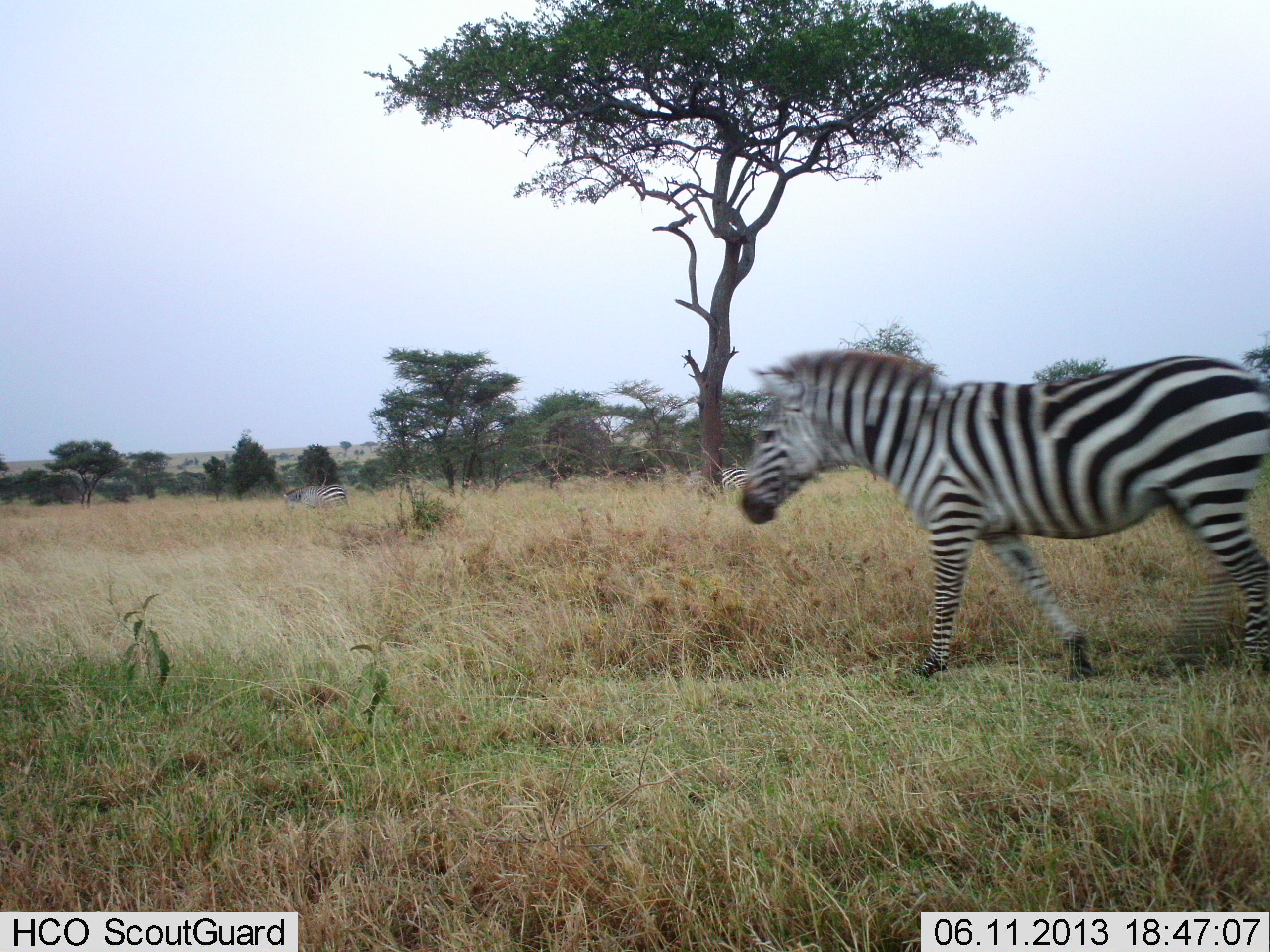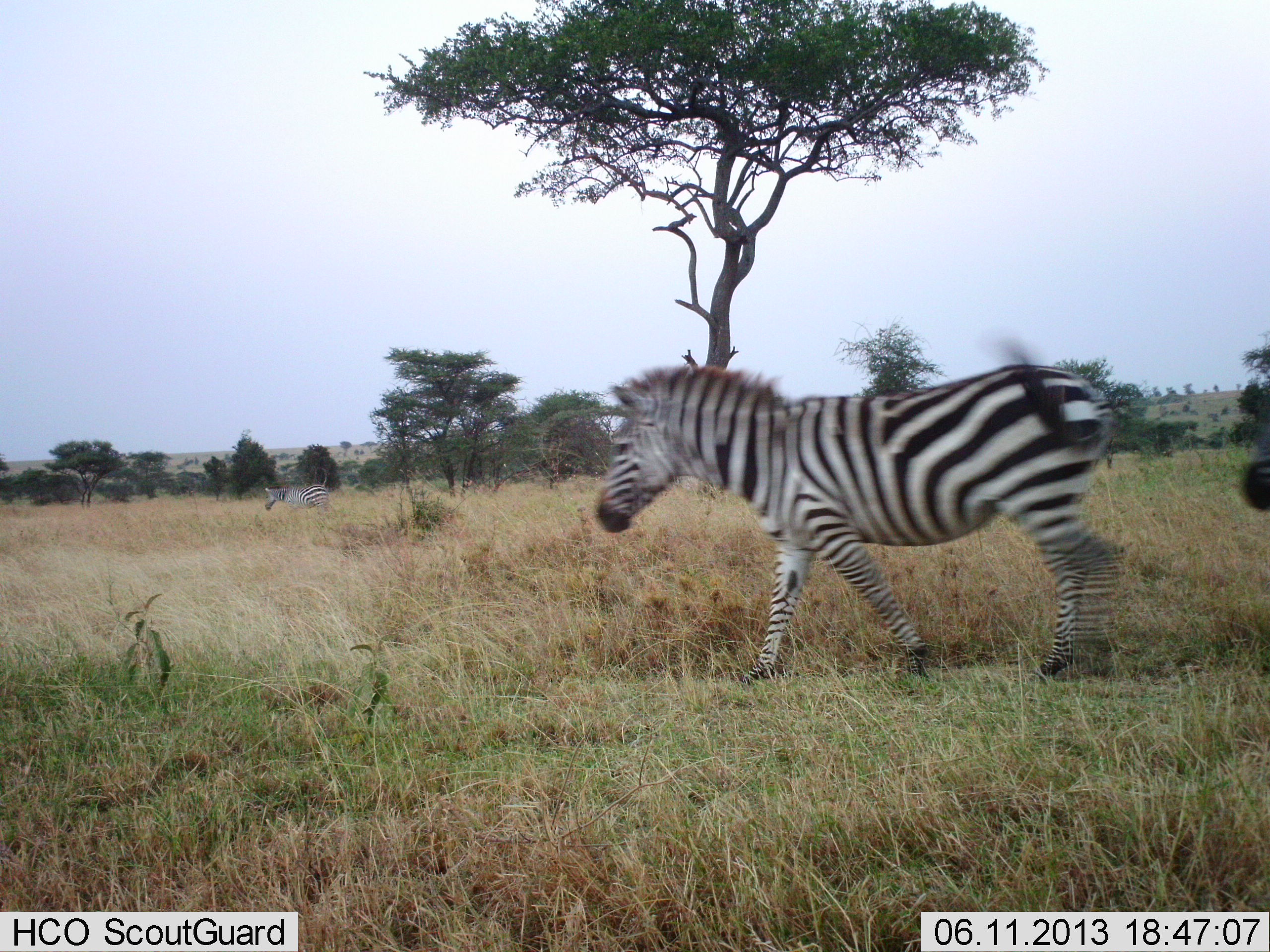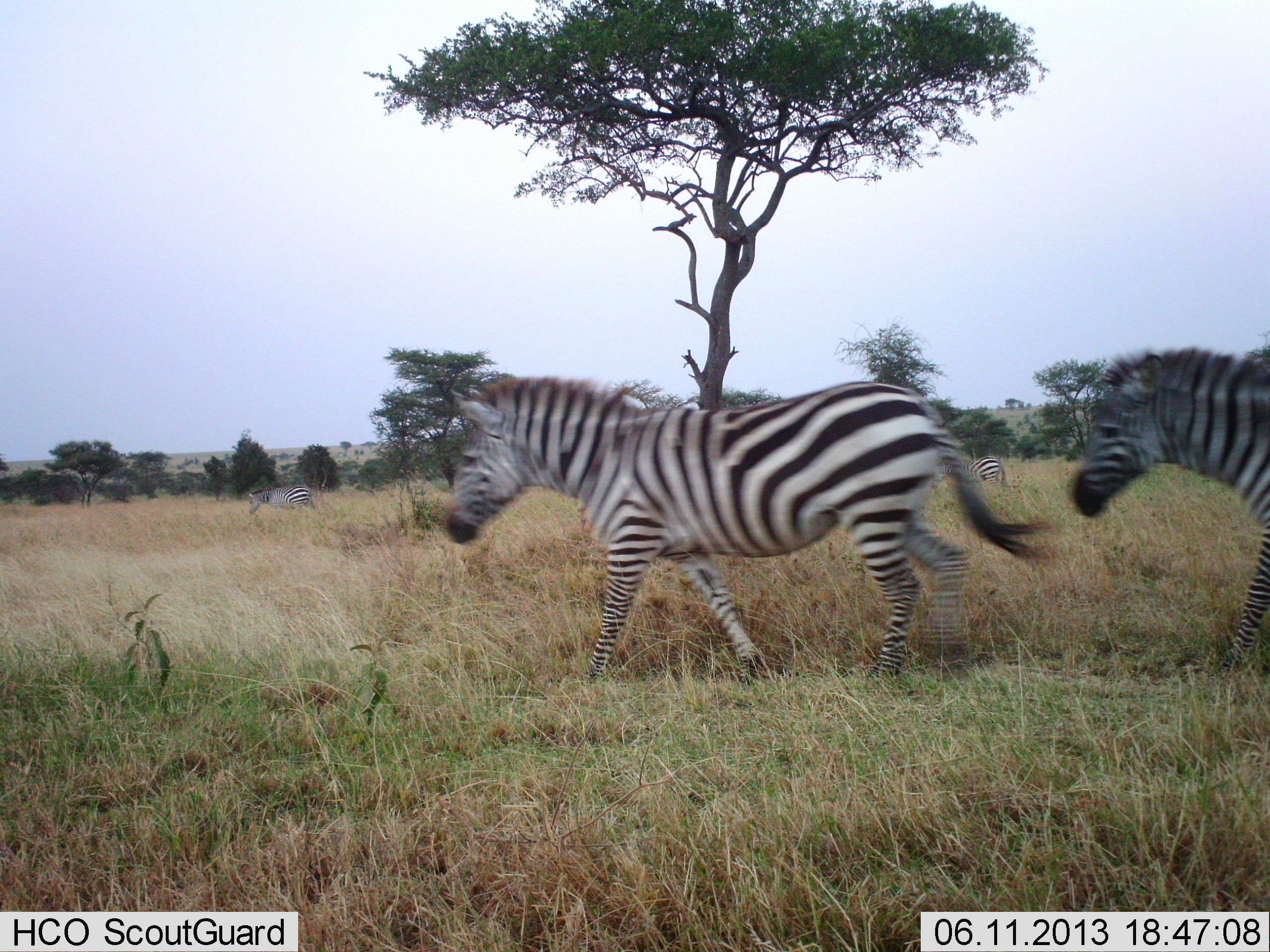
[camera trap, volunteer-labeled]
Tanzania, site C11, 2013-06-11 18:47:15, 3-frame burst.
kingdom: Animalia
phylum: Chordata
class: Mammalia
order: Perissodactyla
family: Equidae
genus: Equus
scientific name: Equus quagga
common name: plains zebra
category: zebra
Zebra (plains zebra) (Equus quagga), count 3. Behavior (volunteer vote fractions): standing 7%, resting 0%, moving 97%, interacting 0%. Young present (vote fraction): 0%. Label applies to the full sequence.